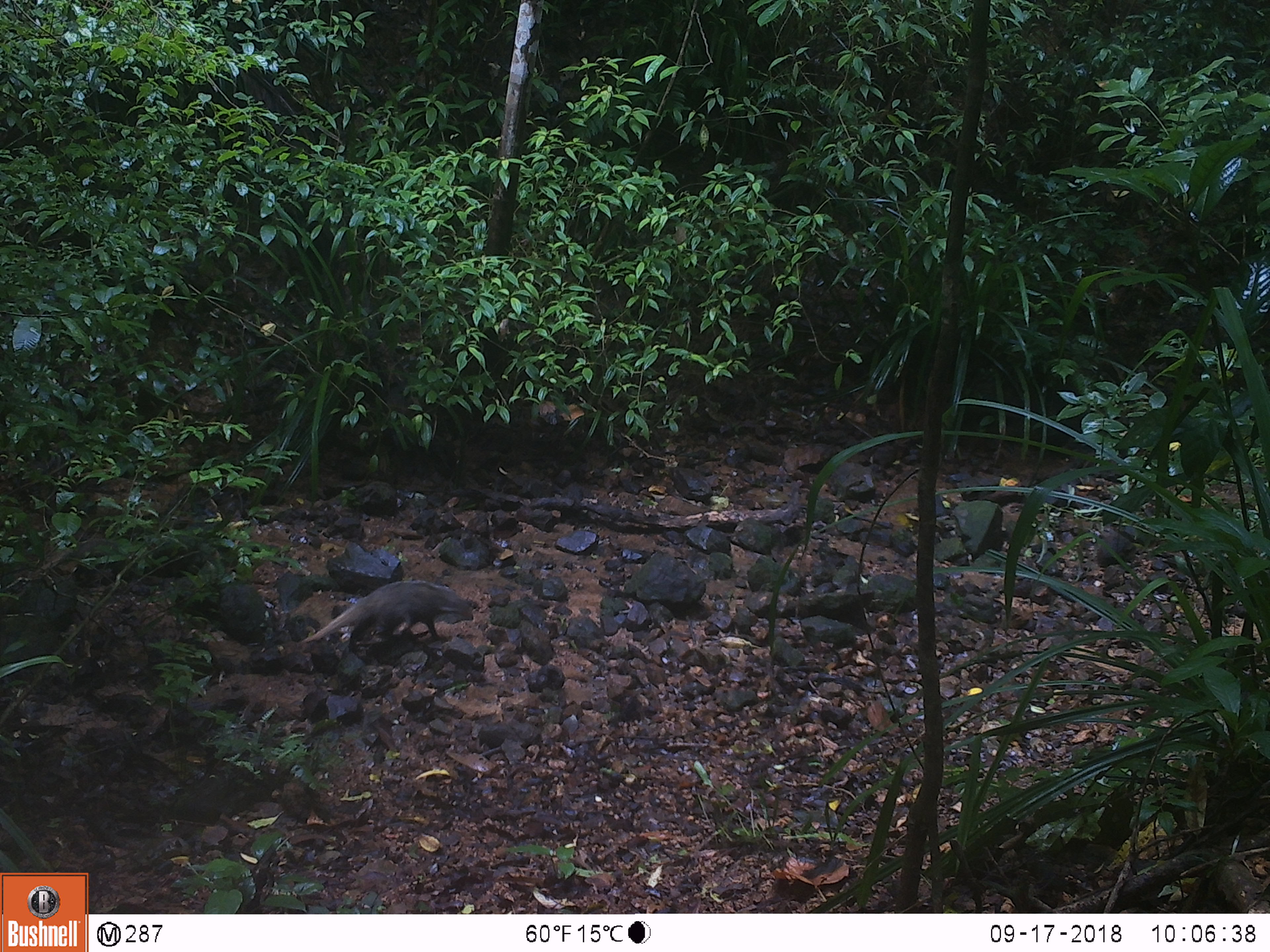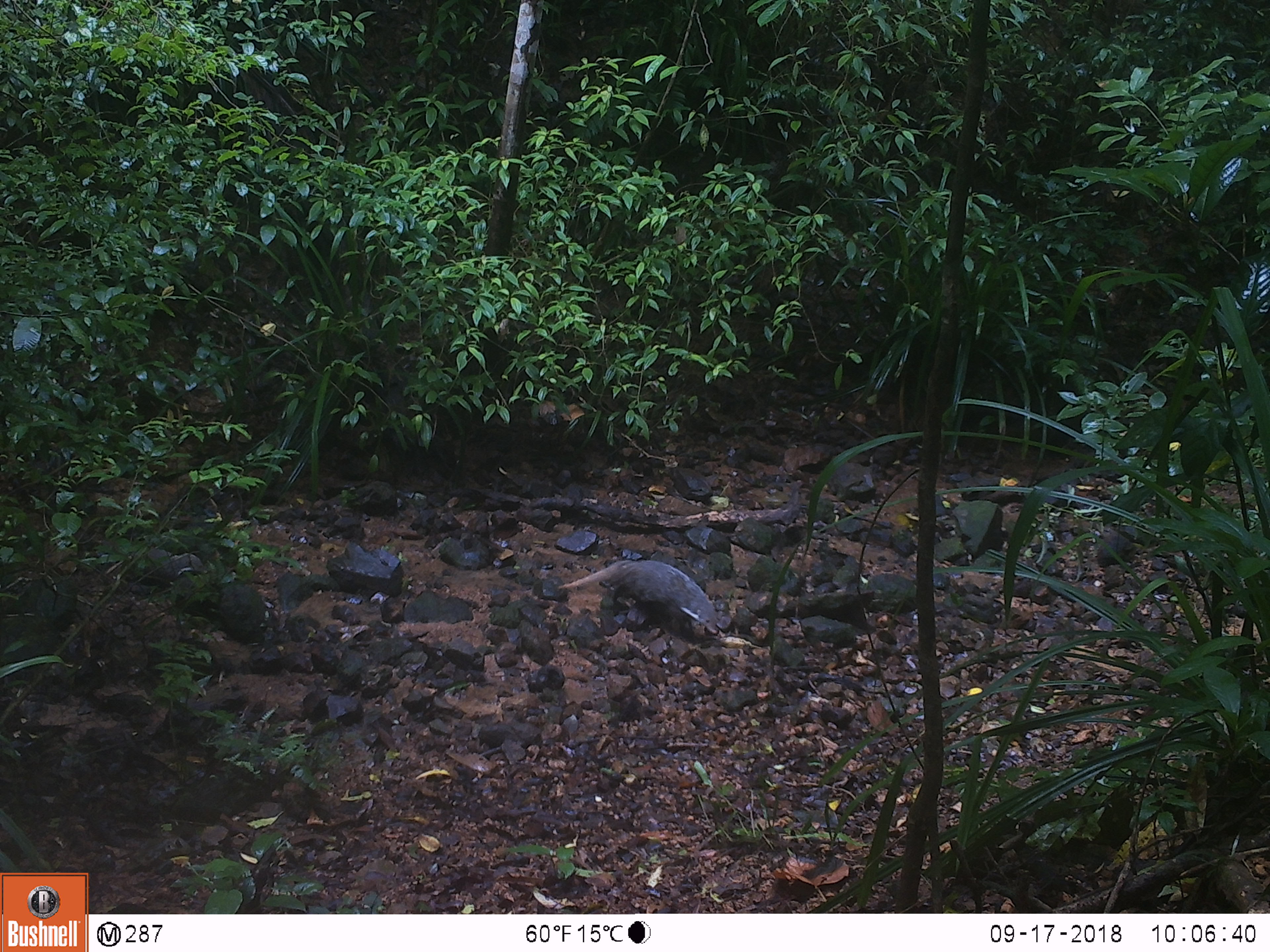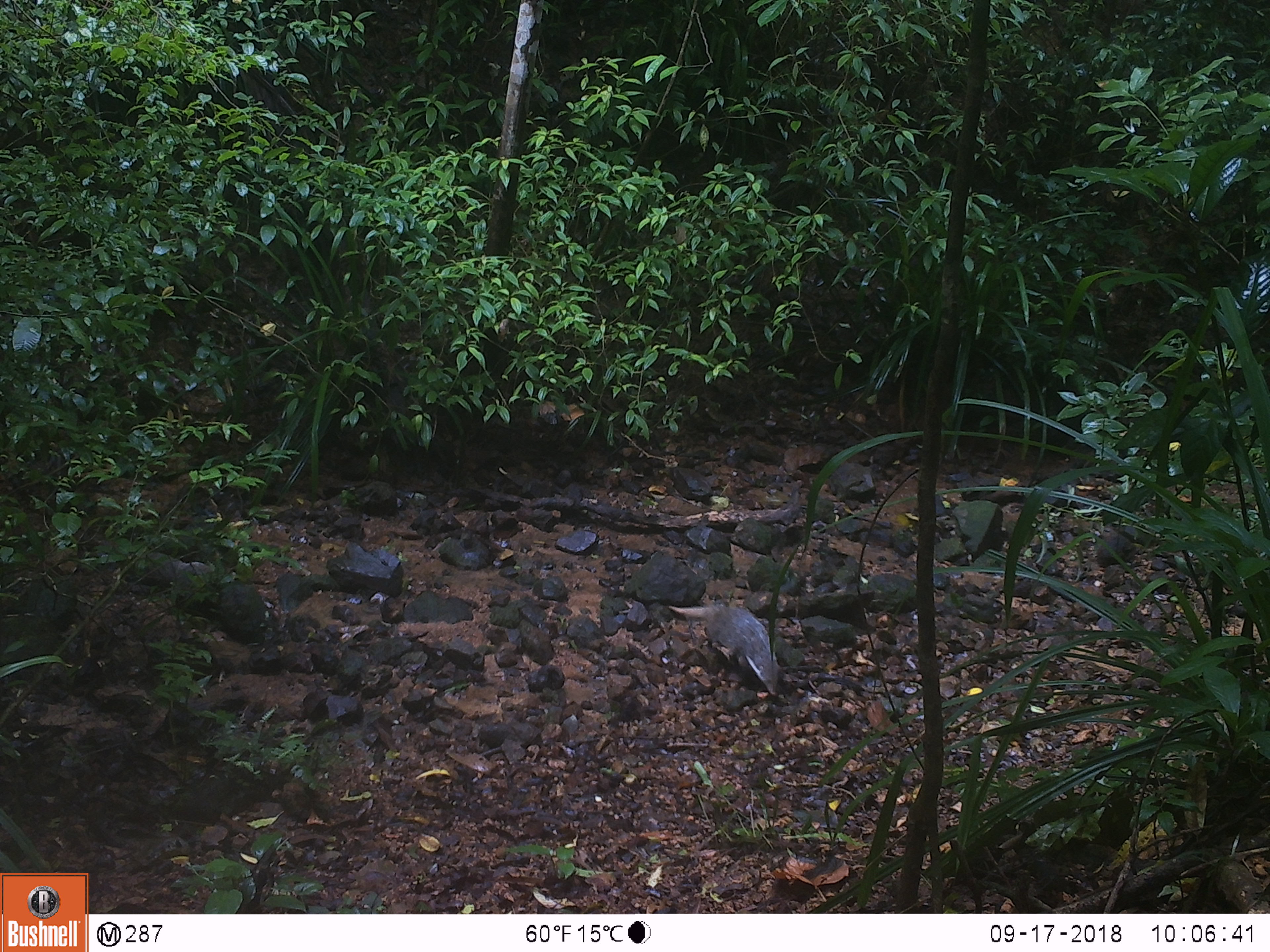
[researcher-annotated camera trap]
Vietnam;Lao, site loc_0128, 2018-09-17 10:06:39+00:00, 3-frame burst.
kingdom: Animalia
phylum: Chordata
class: Mammalia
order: Carnivora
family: Herpestidae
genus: Urva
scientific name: Urva urva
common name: crab-eating mongoose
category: crab eating mongoose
Crab eating mongoose (crab-eating mongoose) (Urva urva). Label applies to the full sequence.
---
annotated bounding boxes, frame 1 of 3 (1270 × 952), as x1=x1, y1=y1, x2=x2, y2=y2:
crab eating mongoose: x1=300, y1=579, x2=474, y2=644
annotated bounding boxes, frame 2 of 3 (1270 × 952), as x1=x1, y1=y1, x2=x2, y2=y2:
crab eating mongoose: x1=558, y1=559, x2=717, y2=634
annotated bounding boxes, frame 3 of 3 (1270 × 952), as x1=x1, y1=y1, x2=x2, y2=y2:
crab eating mongoose: x1=668, y1=605, x2=780, y2=697